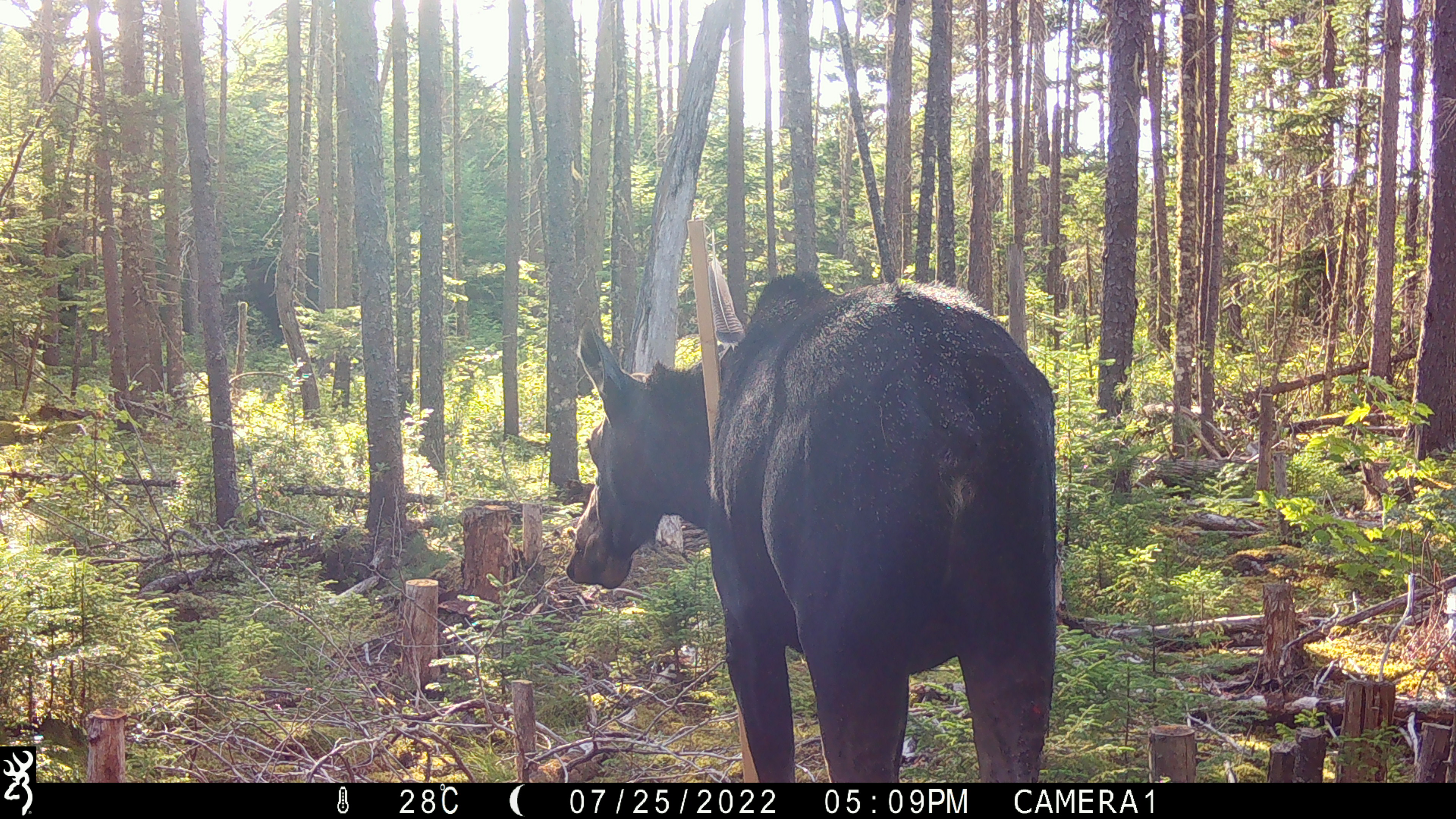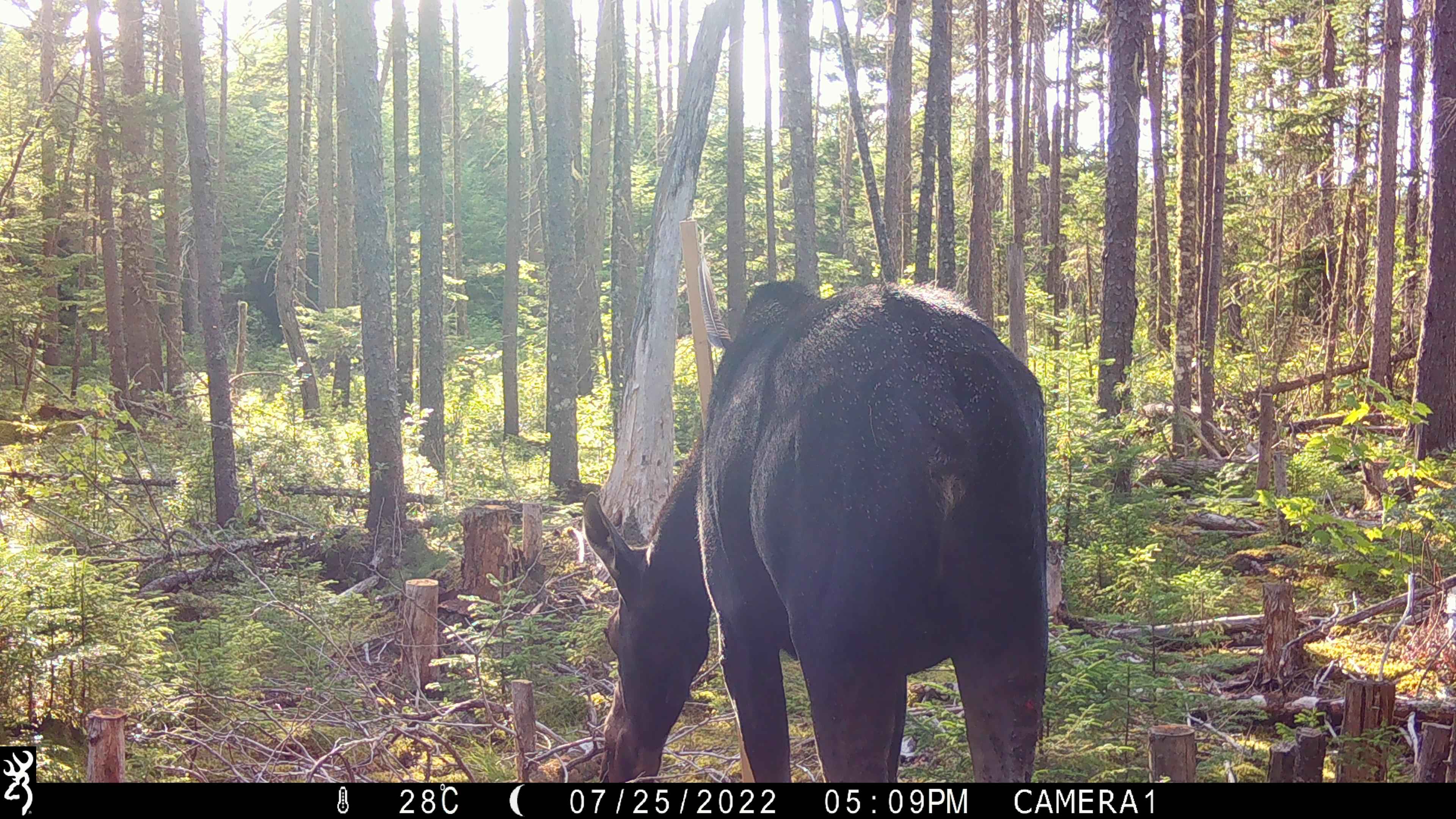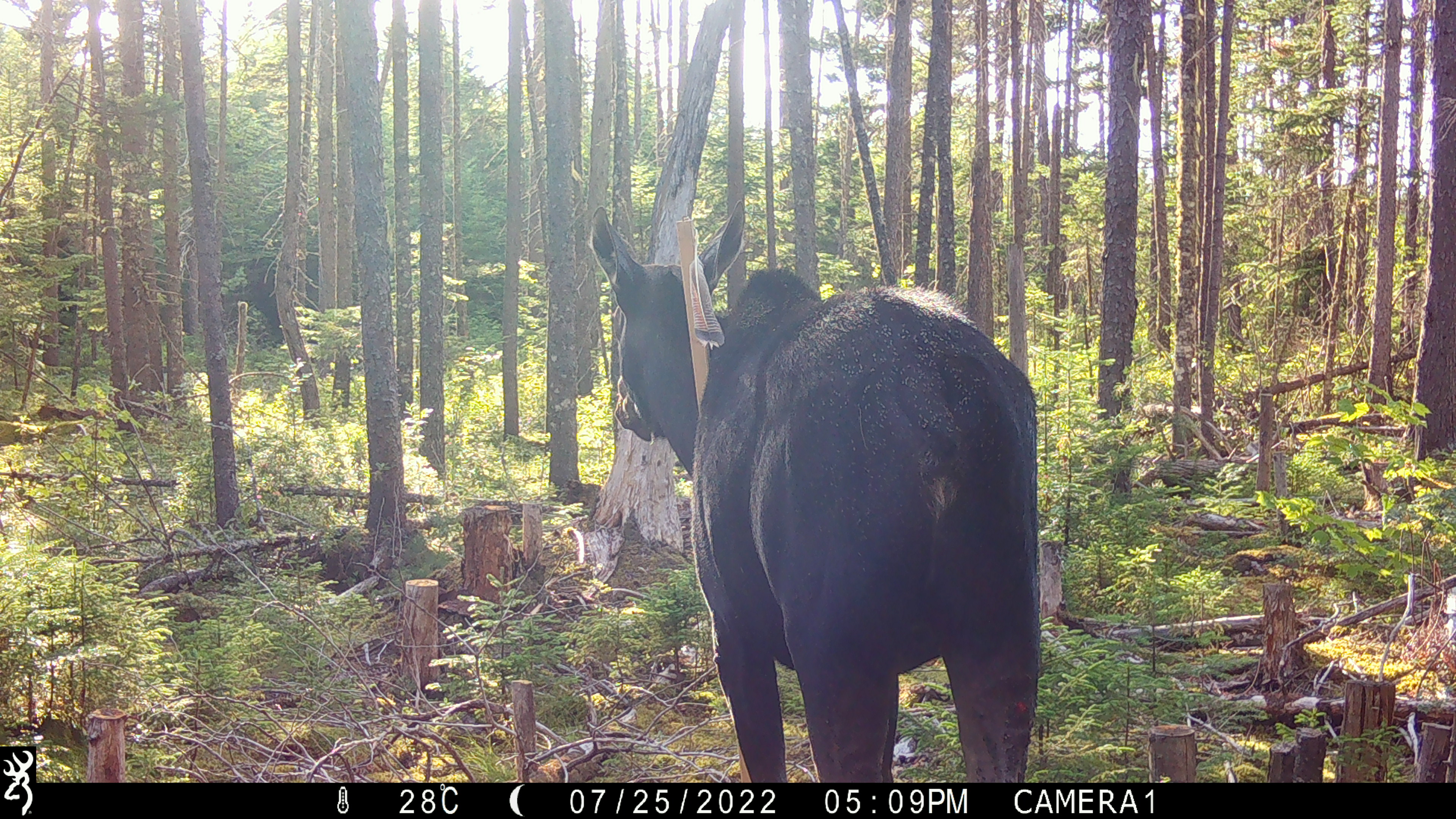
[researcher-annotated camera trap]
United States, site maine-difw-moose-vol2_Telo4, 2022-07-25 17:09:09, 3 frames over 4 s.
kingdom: Animalia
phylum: Chordata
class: Mammalia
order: Artiodactyla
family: Cervidae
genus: Alces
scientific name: Alces alces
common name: moose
Moose (Alces alces).